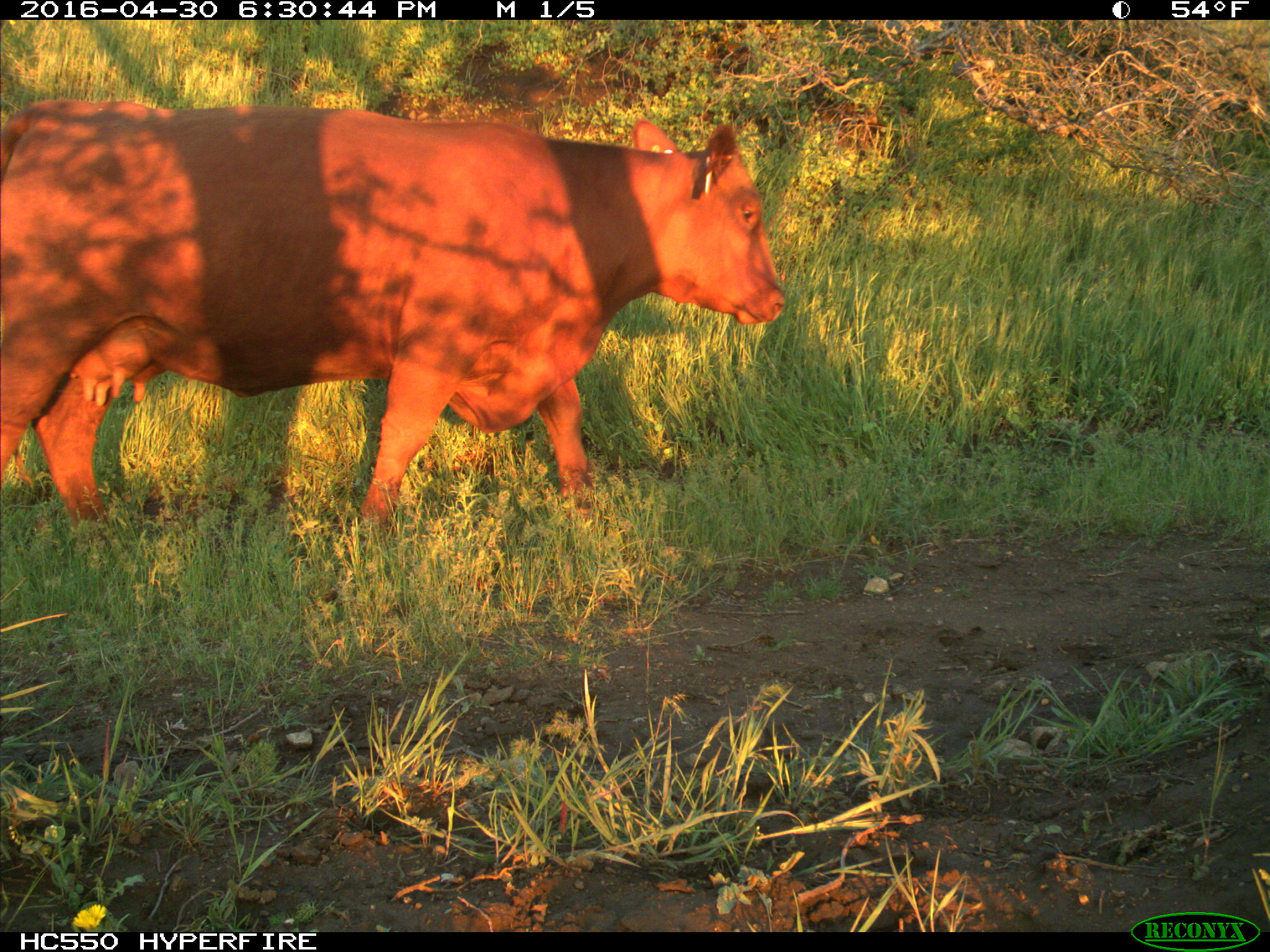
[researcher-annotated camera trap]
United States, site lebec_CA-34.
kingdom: Animalia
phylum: Chordata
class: Mammalia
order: Artiodactyla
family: Bovidae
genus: Bos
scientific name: Bos taurus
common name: domestic cow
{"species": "Bos taurus (domestic cow)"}